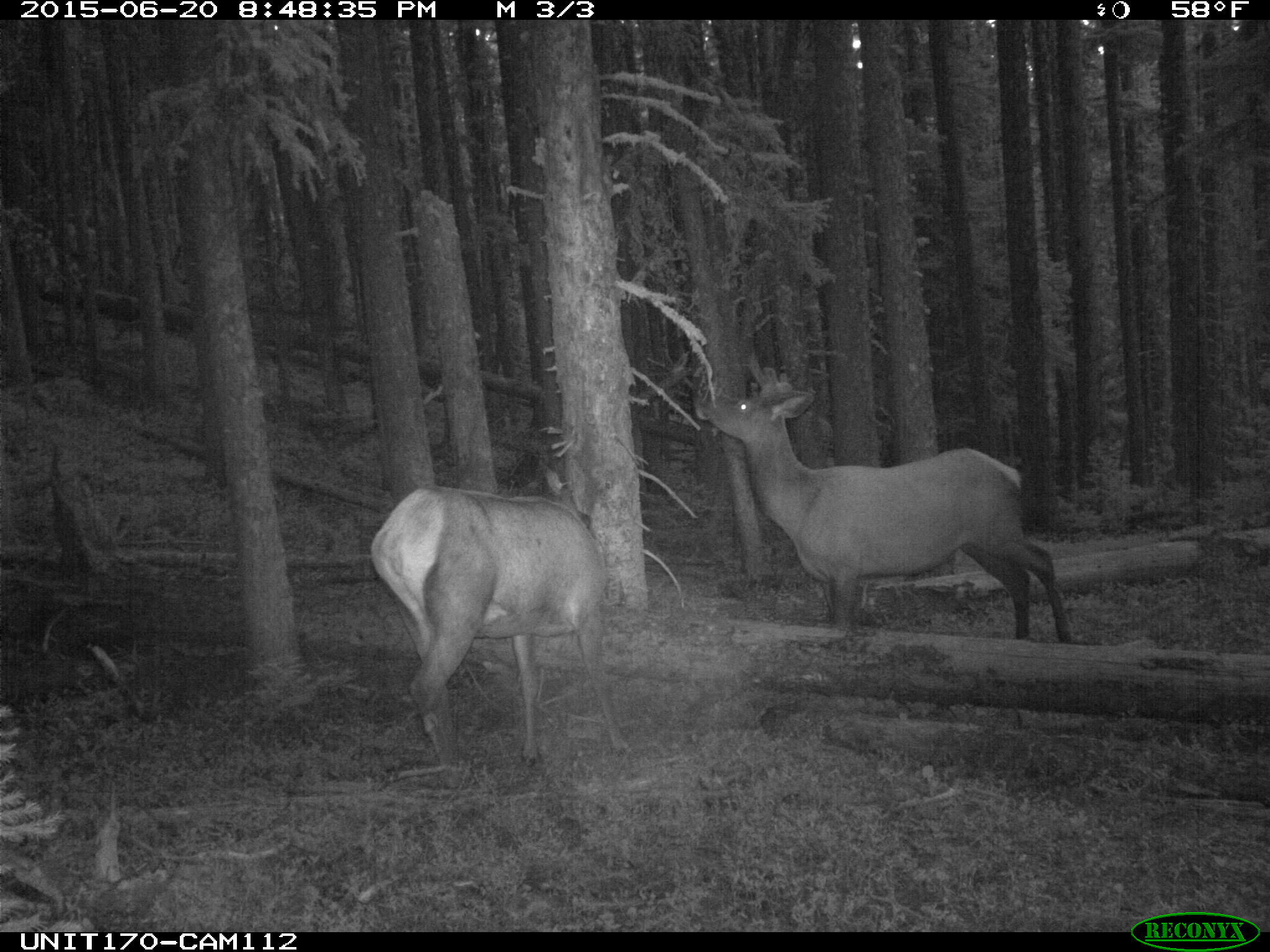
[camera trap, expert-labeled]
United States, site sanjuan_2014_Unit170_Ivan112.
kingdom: Animalia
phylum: Chordata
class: Mammalia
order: Artiodactyla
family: Cervidae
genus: Cervus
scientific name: Cervus elaphus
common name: red deer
Cervus elaphus (red deer).